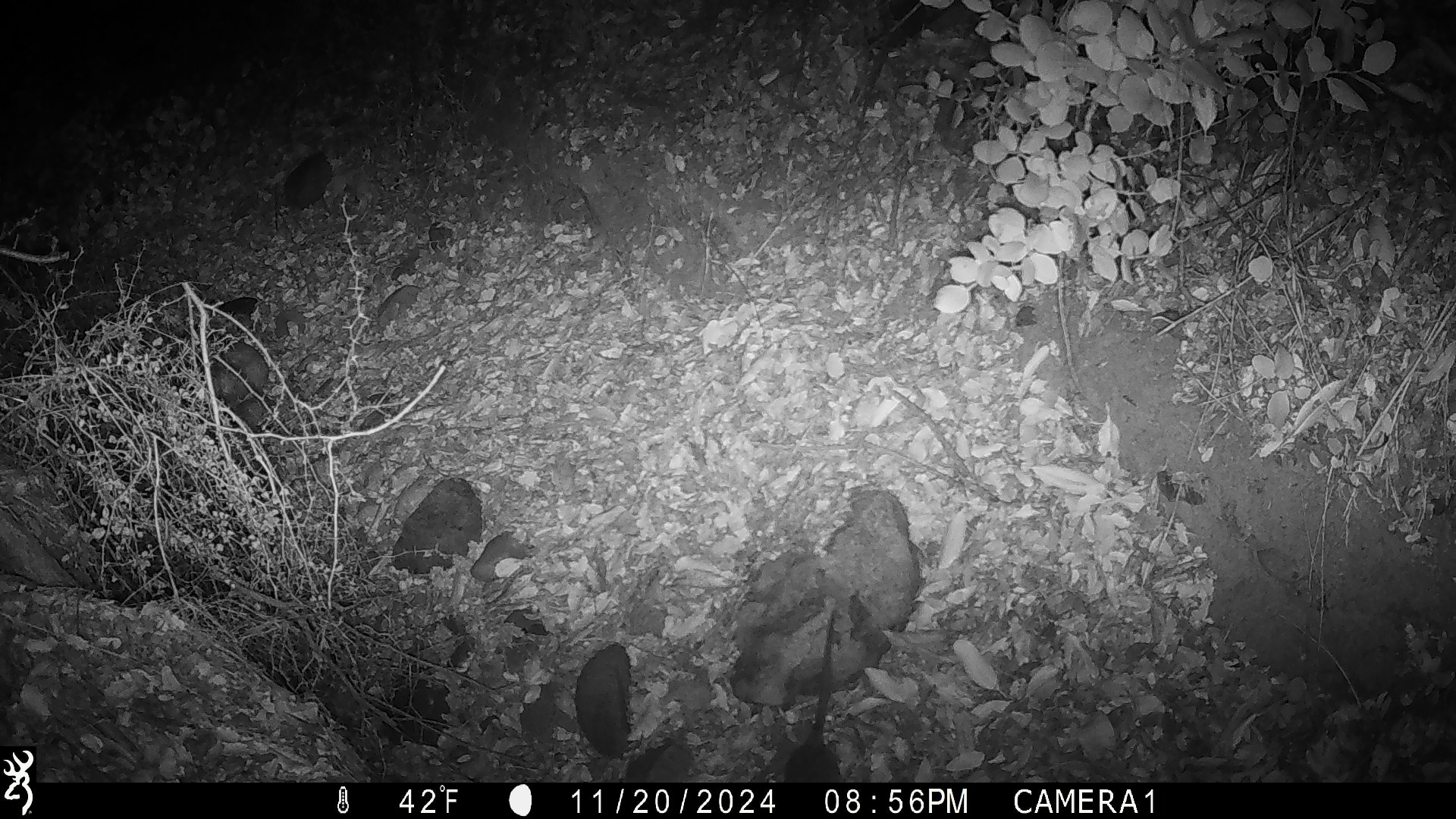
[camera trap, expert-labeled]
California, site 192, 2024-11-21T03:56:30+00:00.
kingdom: Animalia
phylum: Chordata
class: Mammalia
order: Rodentia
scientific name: Rodentia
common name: mouse or rat